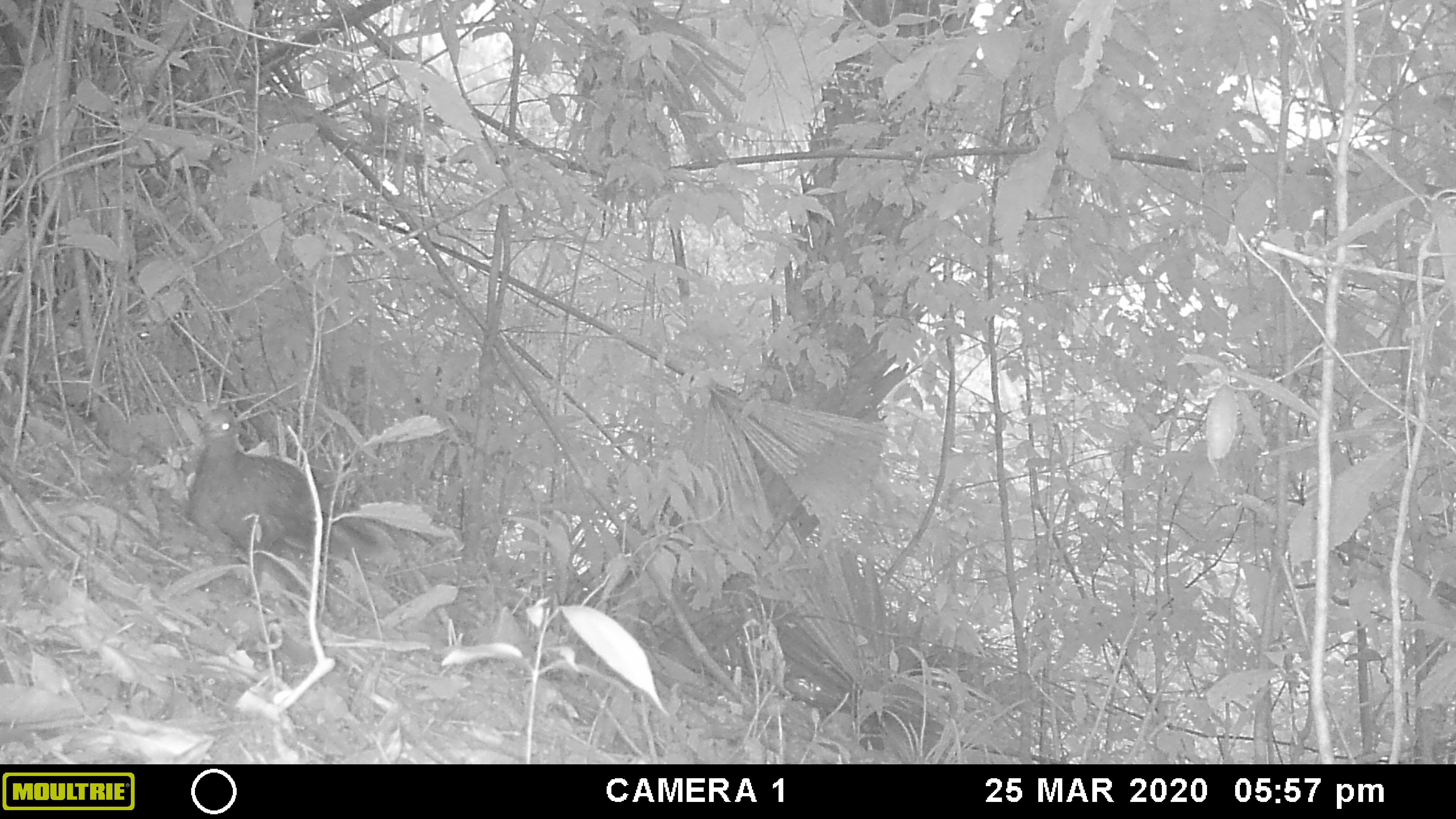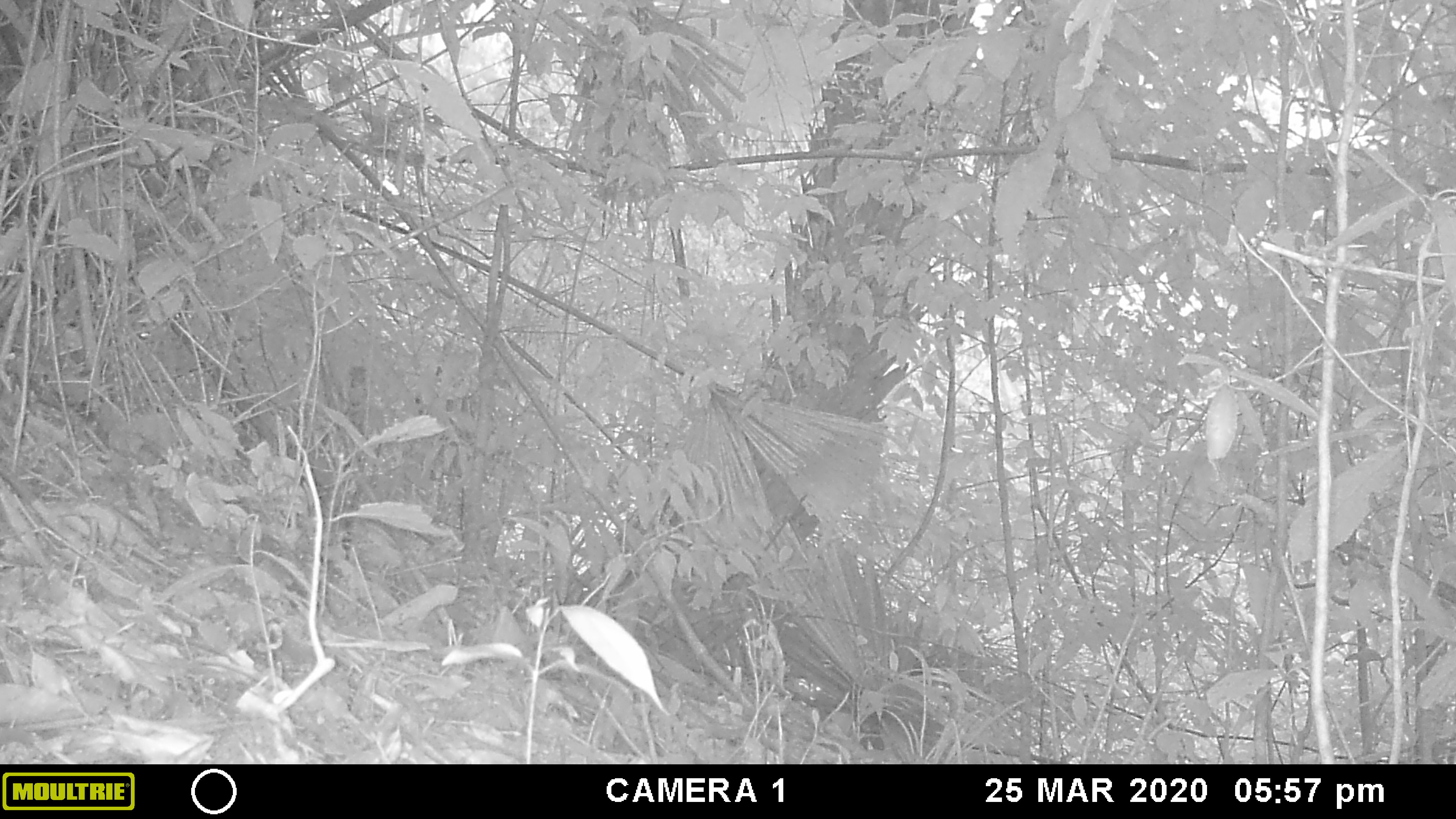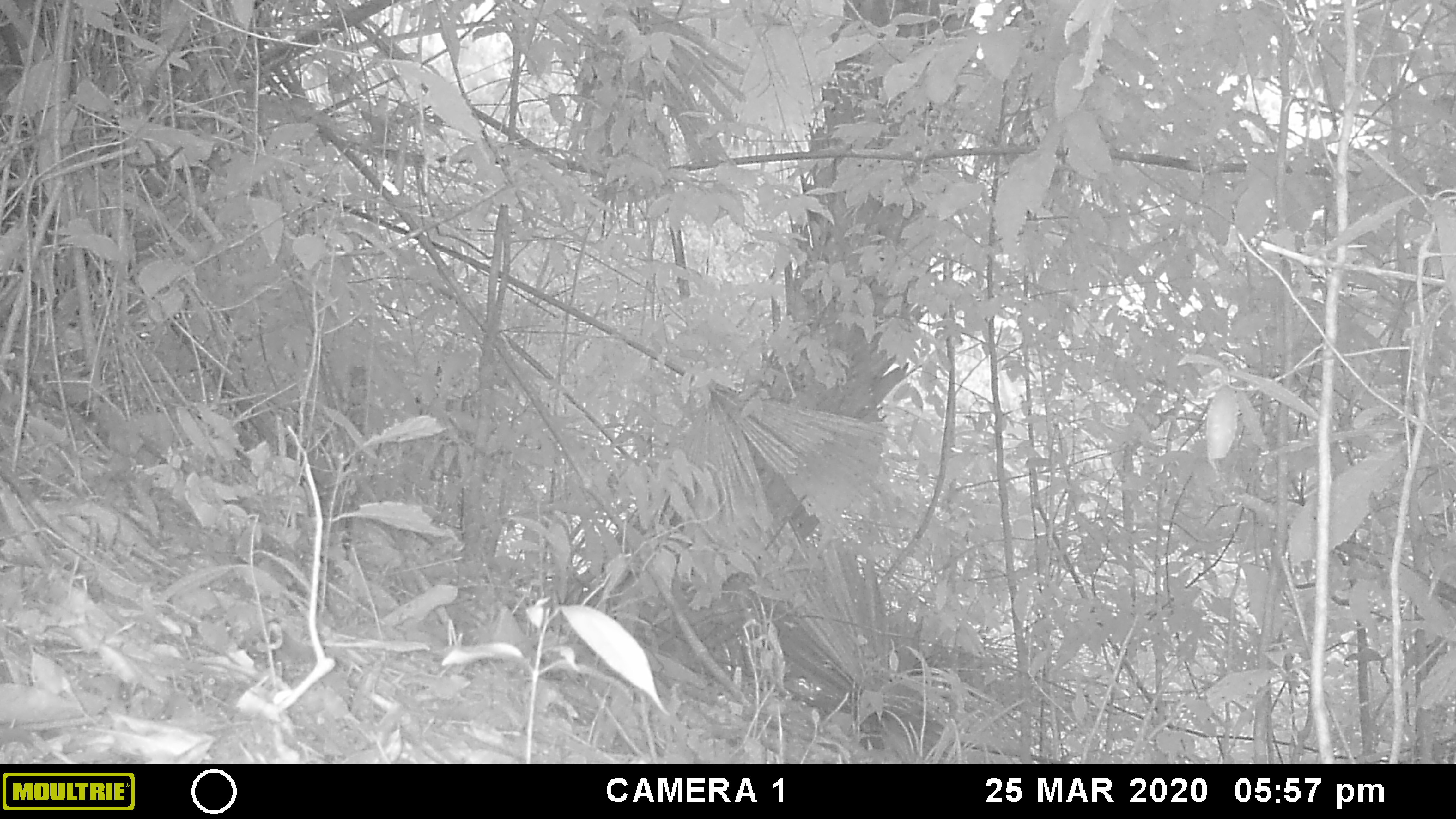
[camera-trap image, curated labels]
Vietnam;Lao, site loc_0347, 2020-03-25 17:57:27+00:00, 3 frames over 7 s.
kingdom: Animalia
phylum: Chordata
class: Aves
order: Galliformes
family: Phasianidae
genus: Polyplectron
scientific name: Polyplectron bicalcaratum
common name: gray peacock-pheasant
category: grey peacock pheasant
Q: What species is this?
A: Grey peacock pheasant (gray peacock-pheasant) (Polyplectron bicalcaratum).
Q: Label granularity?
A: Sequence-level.